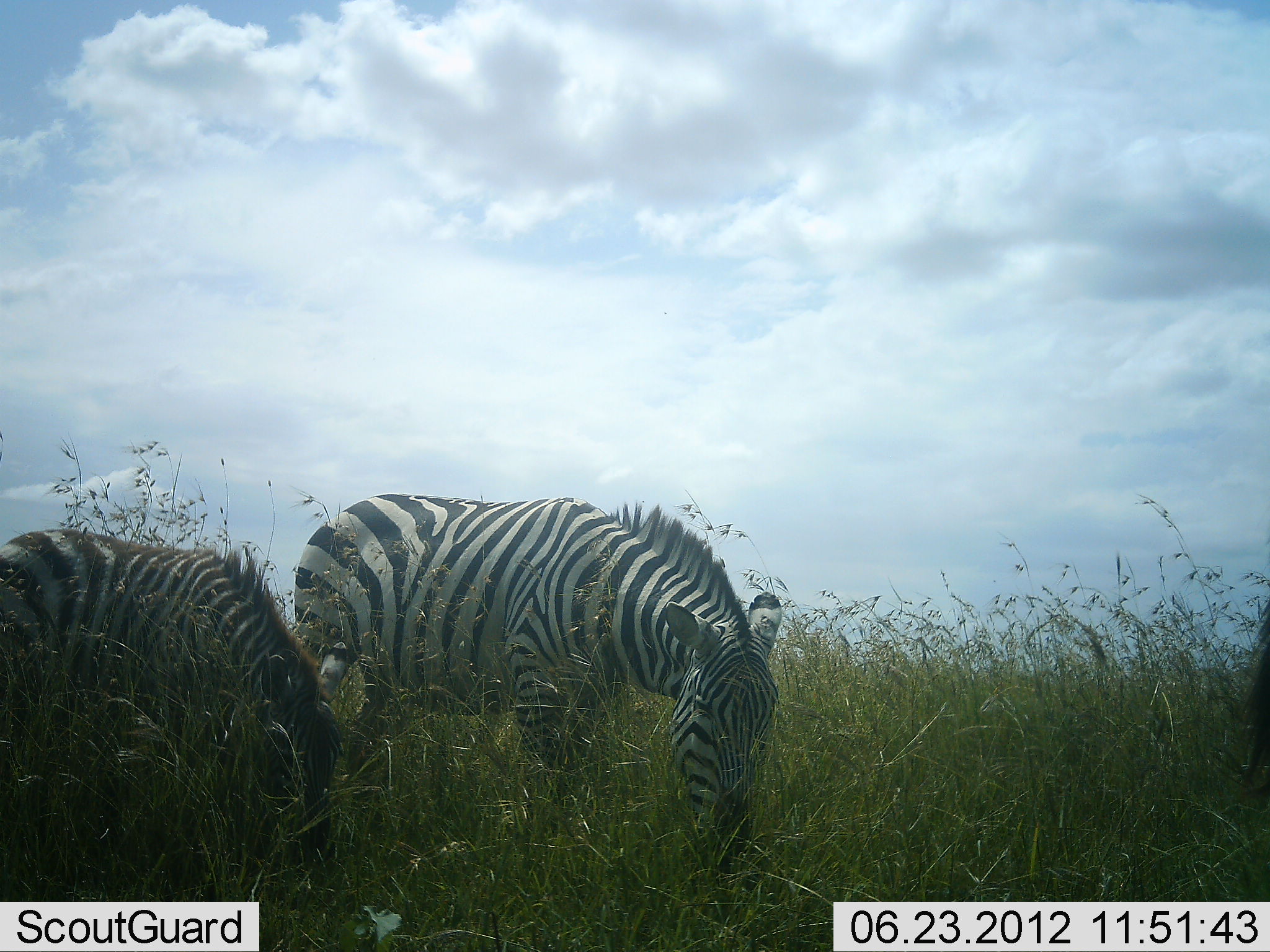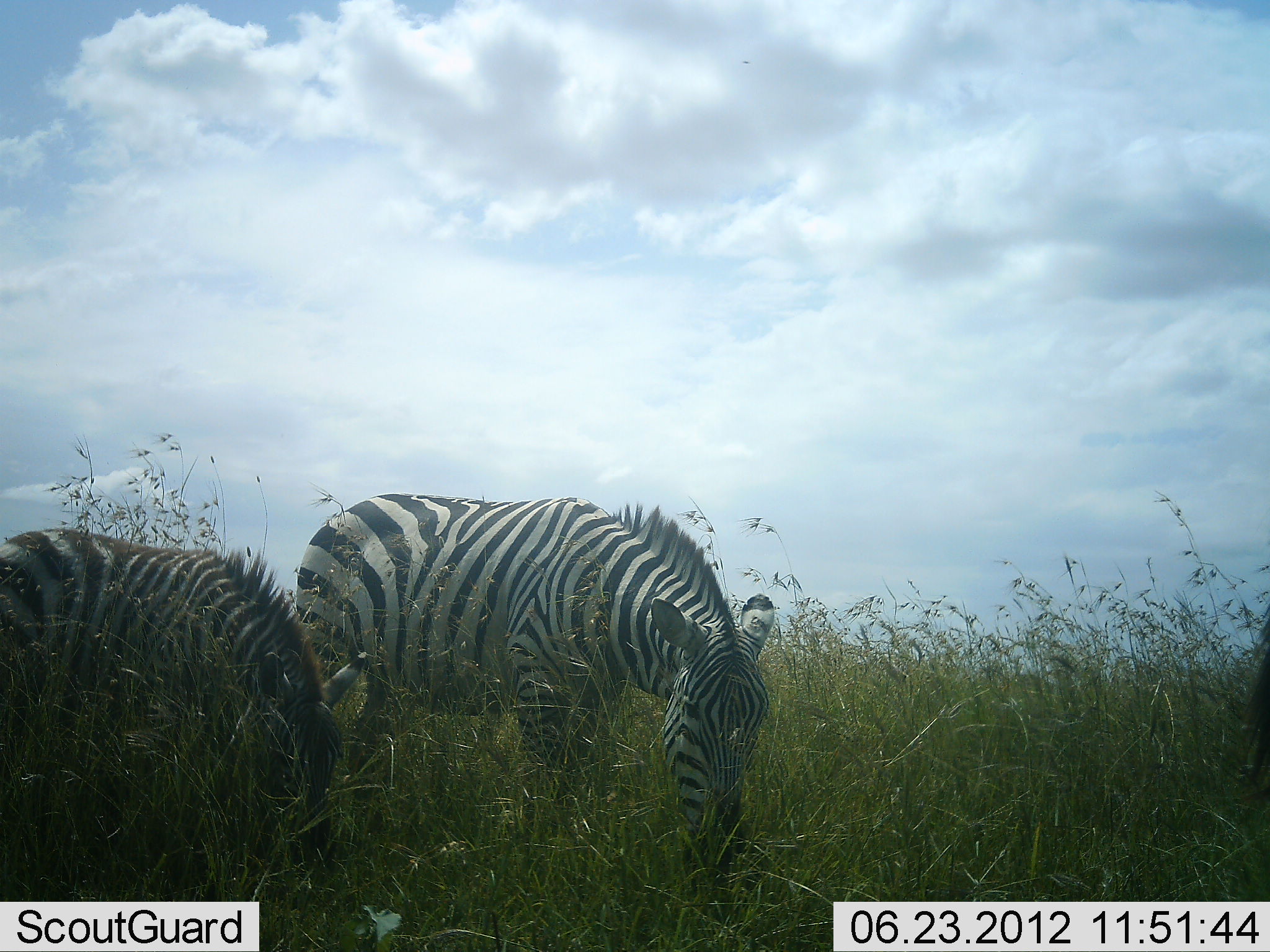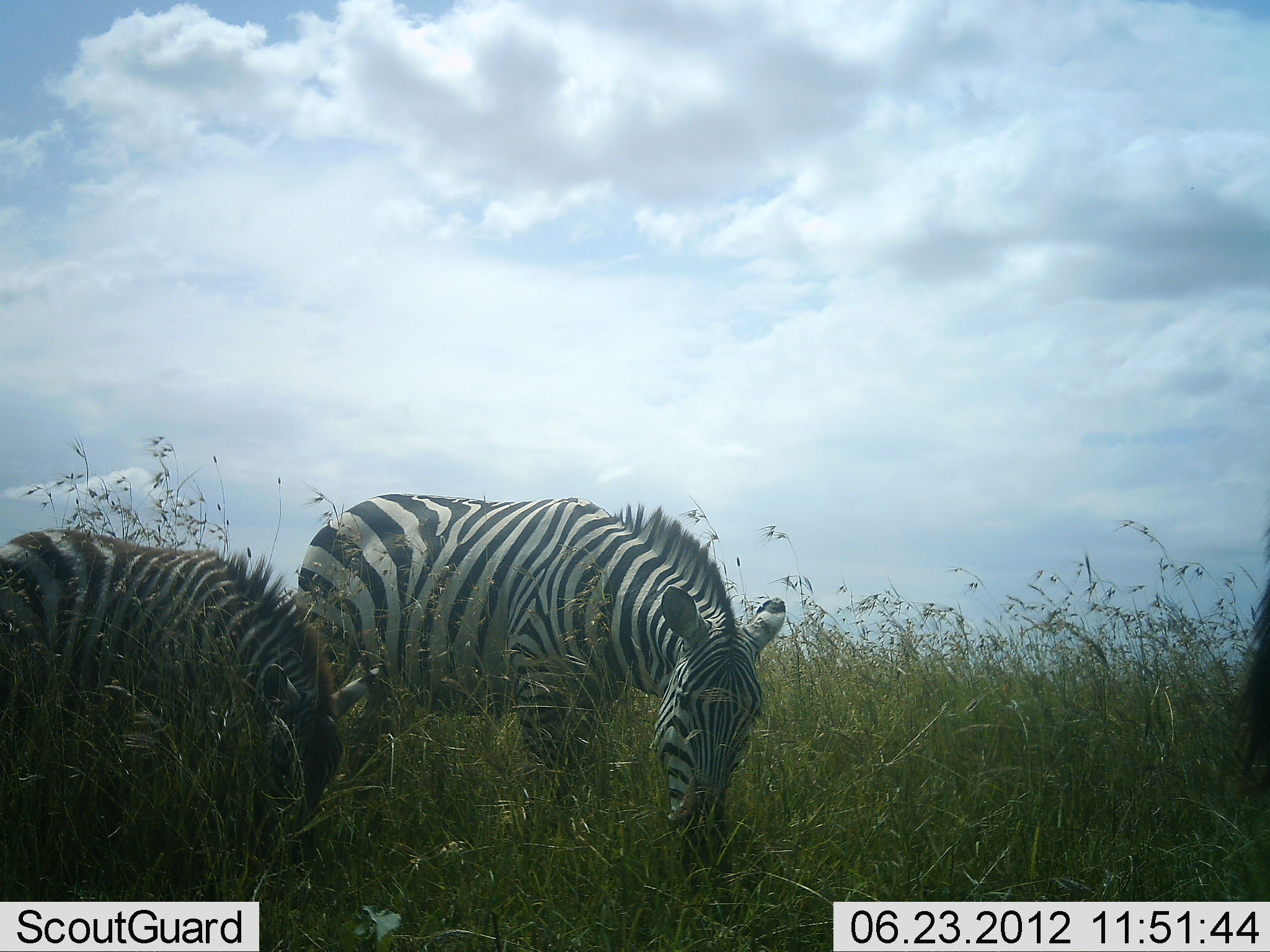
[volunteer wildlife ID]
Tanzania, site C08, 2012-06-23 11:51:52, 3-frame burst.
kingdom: Animalia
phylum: Chordata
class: Mammalia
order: Perissodactyla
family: Equidae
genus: Equus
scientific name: Equus quagga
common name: plains zebra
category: zebra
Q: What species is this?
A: Zebra (plains zebra) (Equus quagga).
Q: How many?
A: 2.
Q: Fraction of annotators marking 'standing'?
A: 10%.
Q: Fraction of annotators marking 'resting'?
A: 0%.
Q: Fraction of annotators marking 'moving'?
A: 0%.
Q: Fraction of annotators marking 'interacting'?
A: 0%.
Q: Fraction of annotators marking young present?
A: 20%.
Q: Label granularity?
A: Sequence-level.